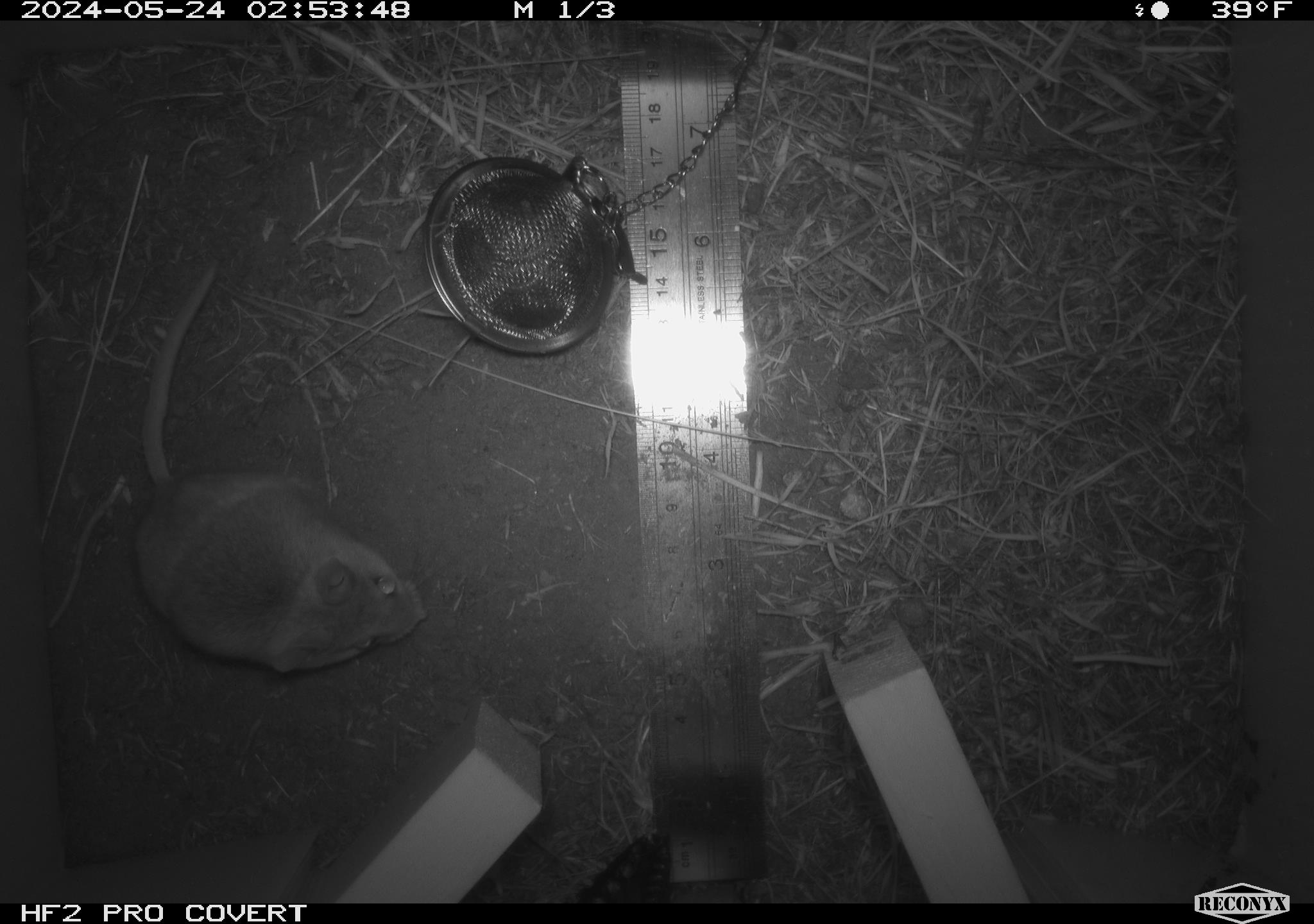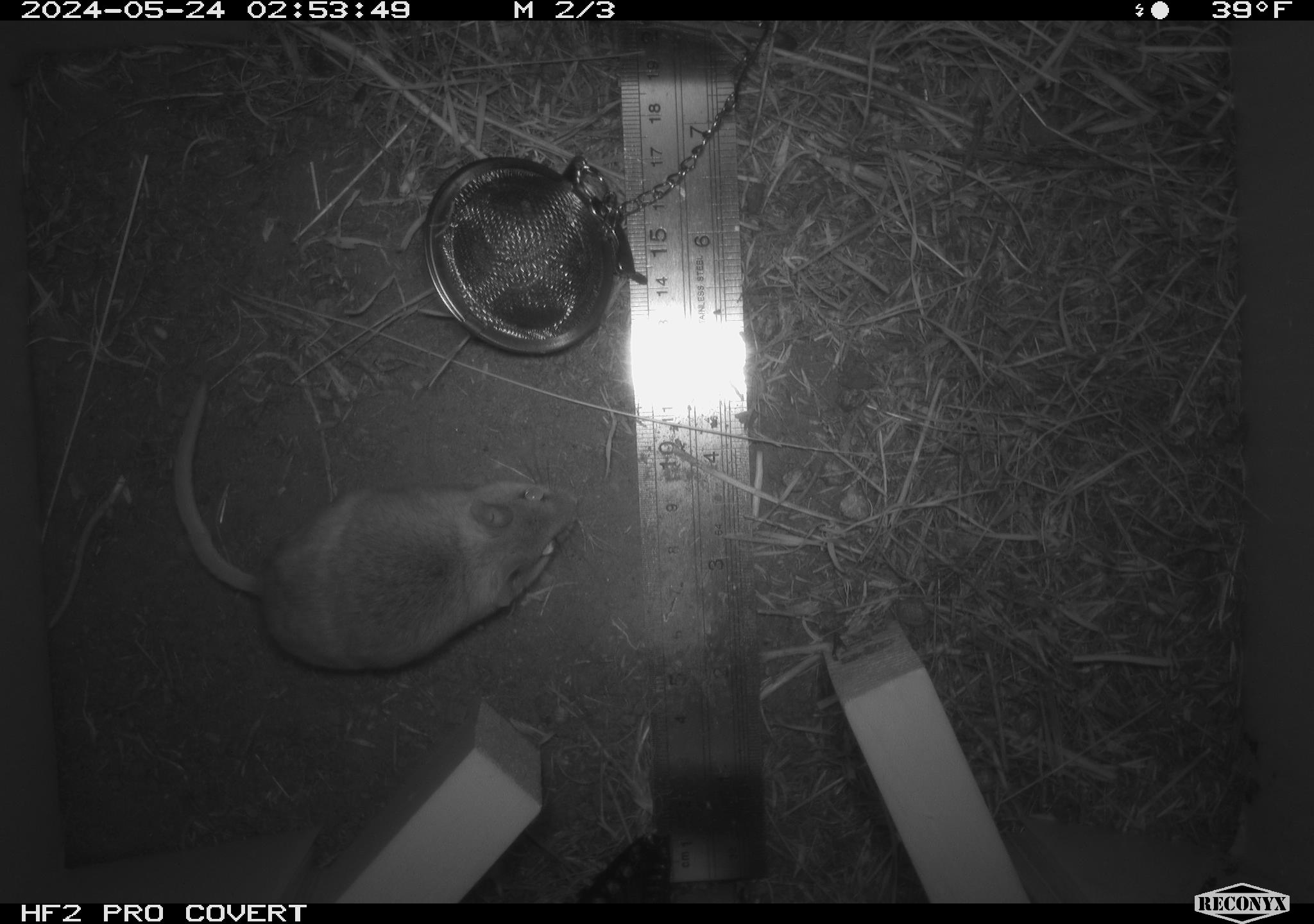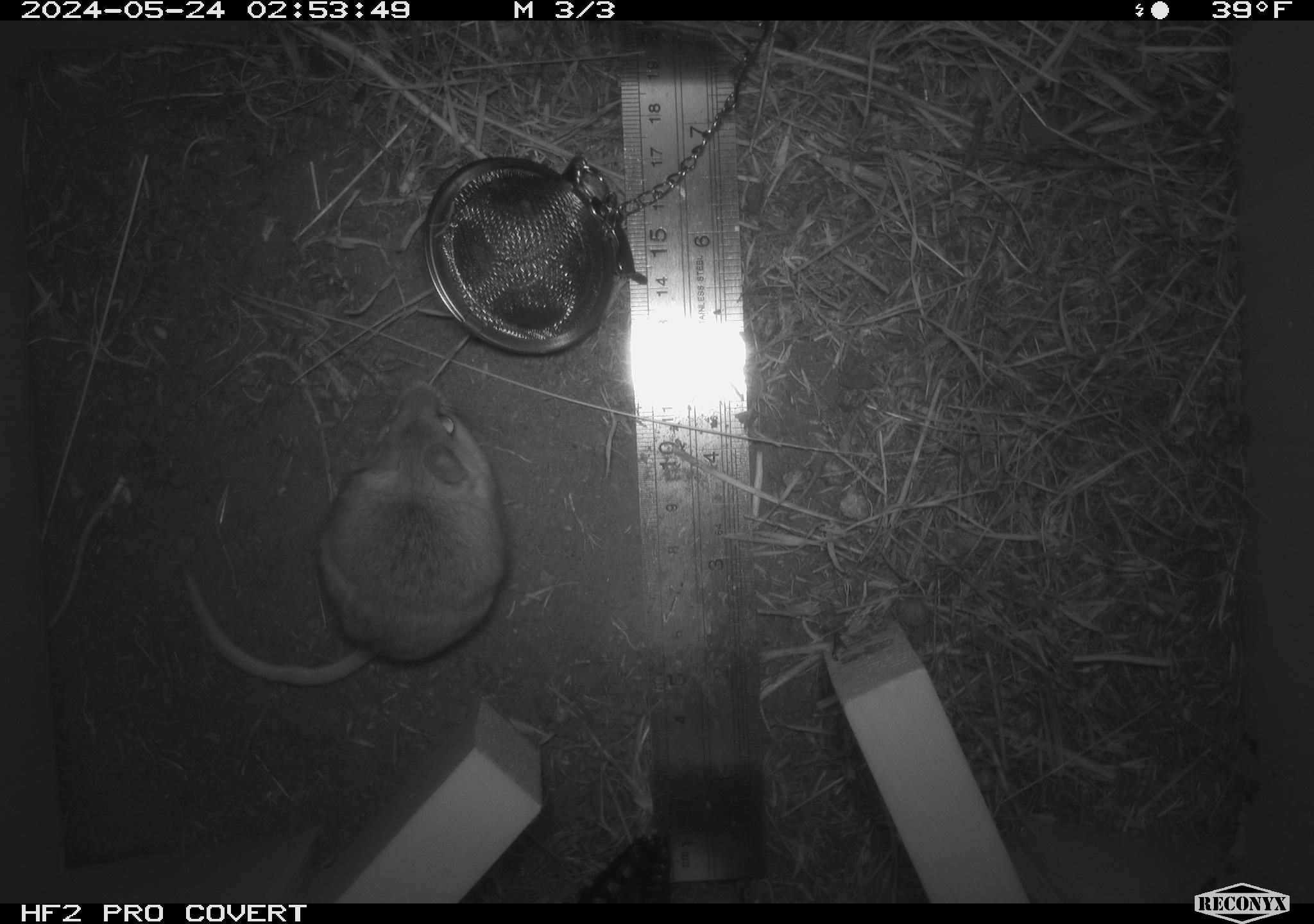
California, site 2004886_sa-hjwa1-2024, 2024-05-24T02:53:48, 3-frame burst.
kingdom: Animalia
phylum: Chordata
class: Mammalia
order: Rodentia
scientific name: Rodentia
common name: rodent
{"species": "rodent (Rodentia)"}